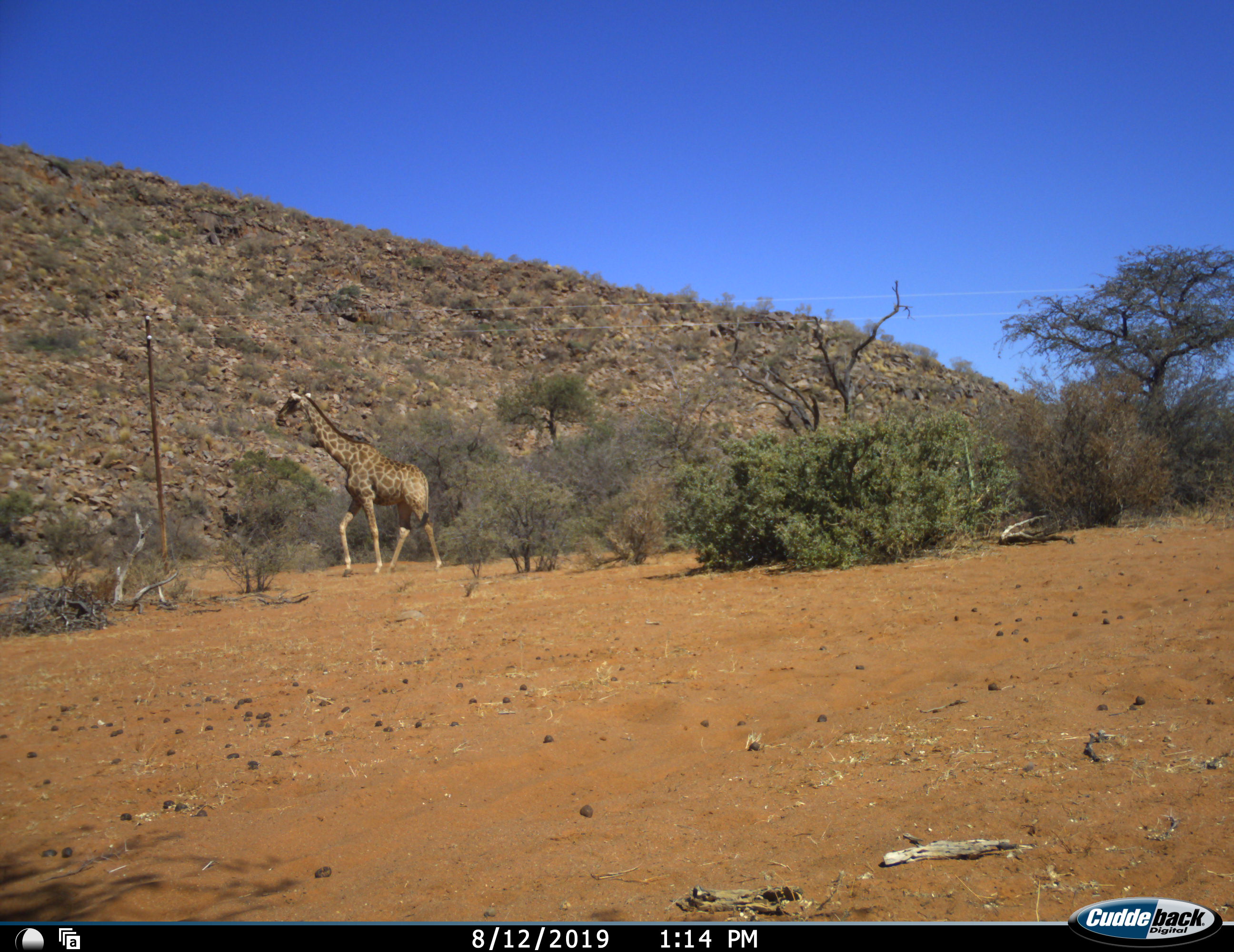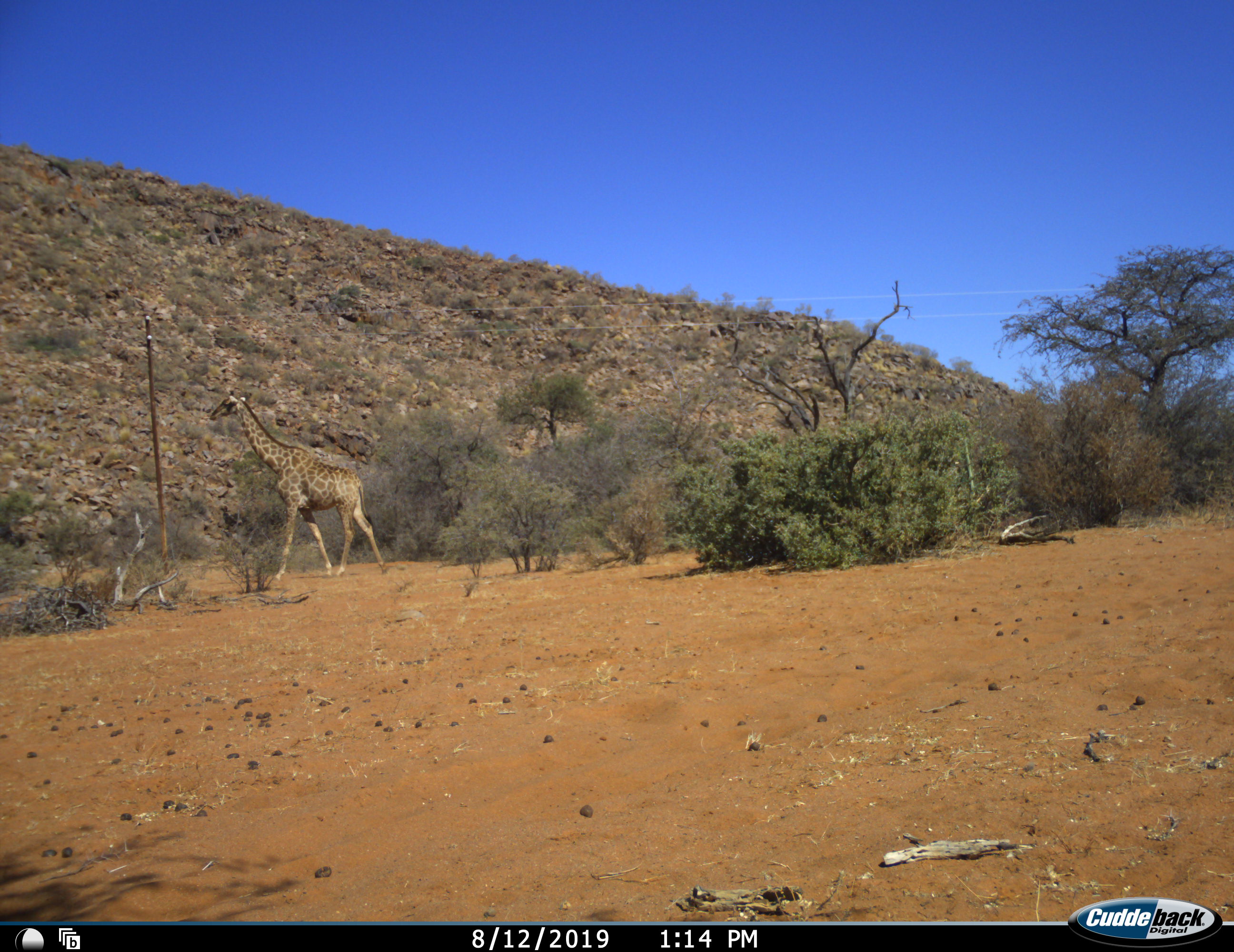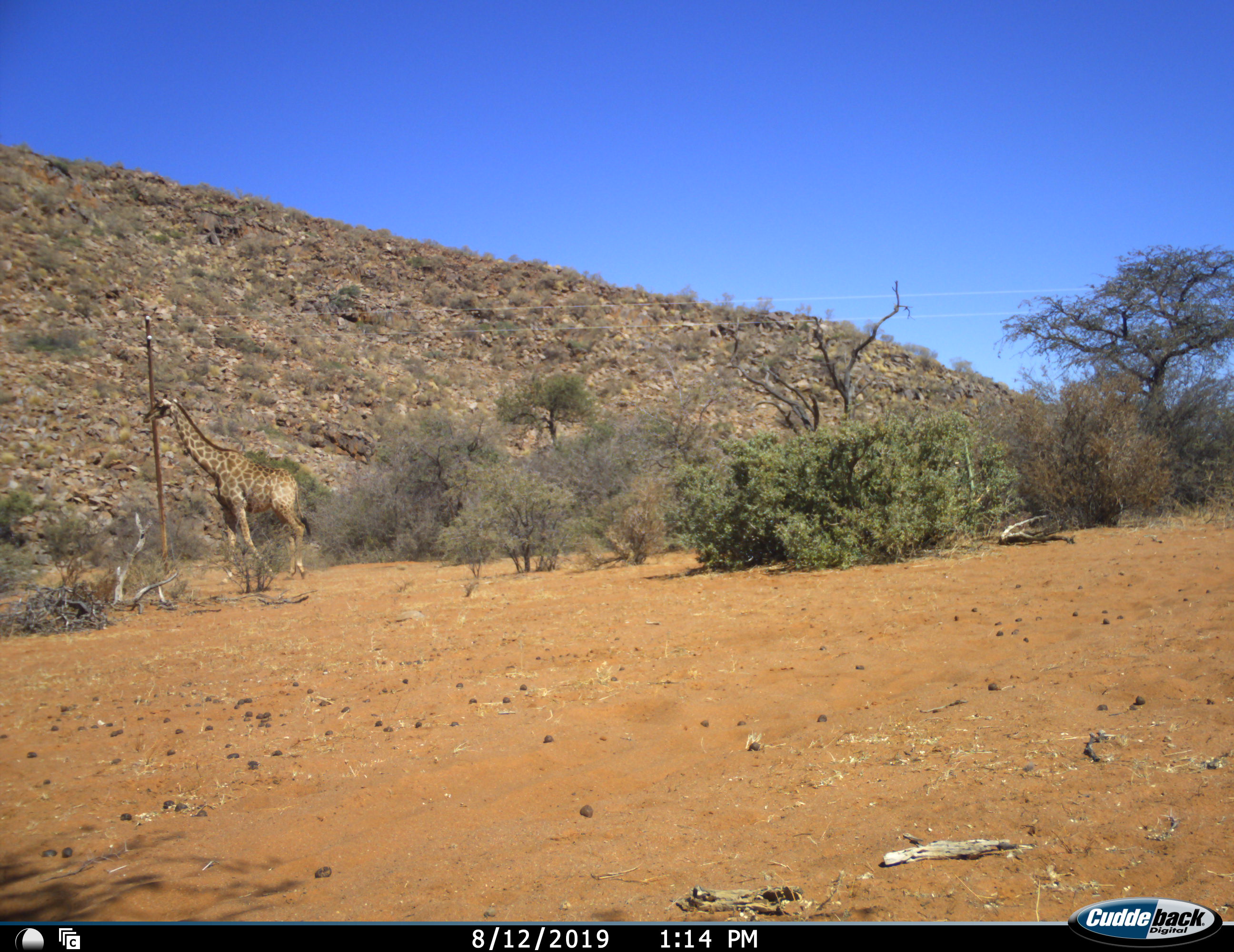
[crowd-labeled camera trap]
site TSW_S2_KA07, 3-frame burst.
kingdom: Animalia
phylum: Chordata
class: Mammalia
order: Artiodactyla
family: Giraffidae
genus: Giraffa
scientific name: Giraffa camelopardalis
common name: giraffe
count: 1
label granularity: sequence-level